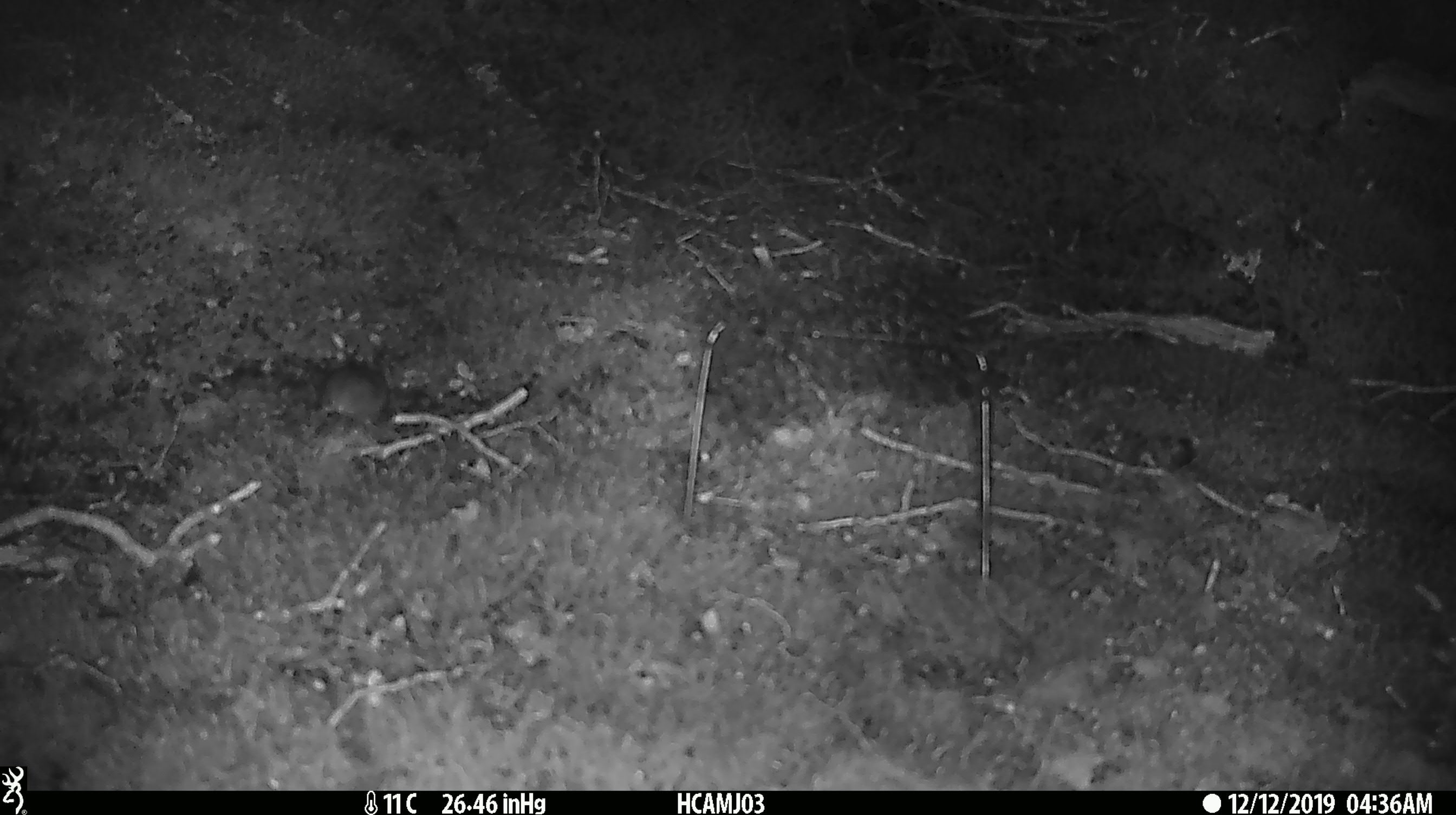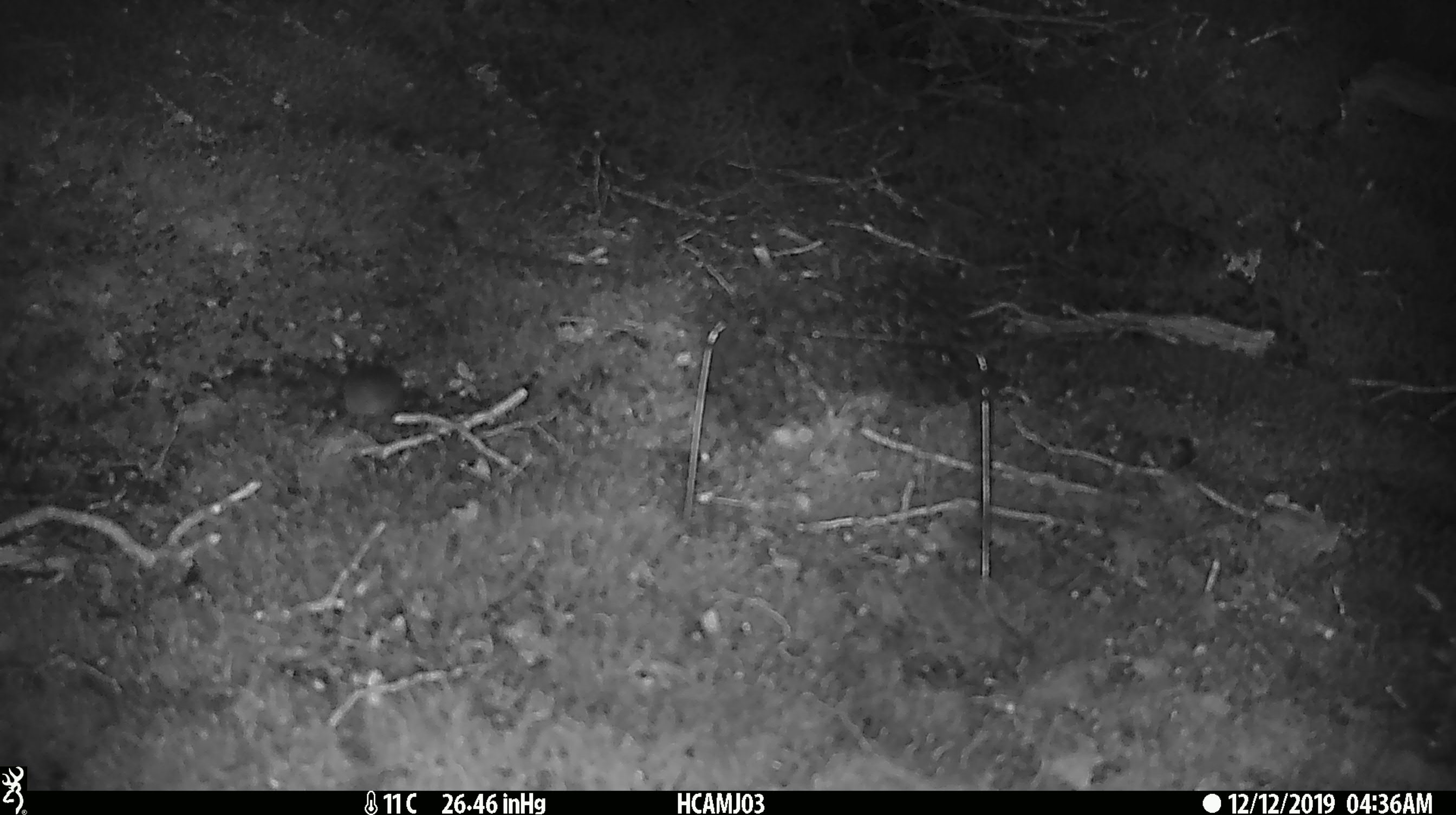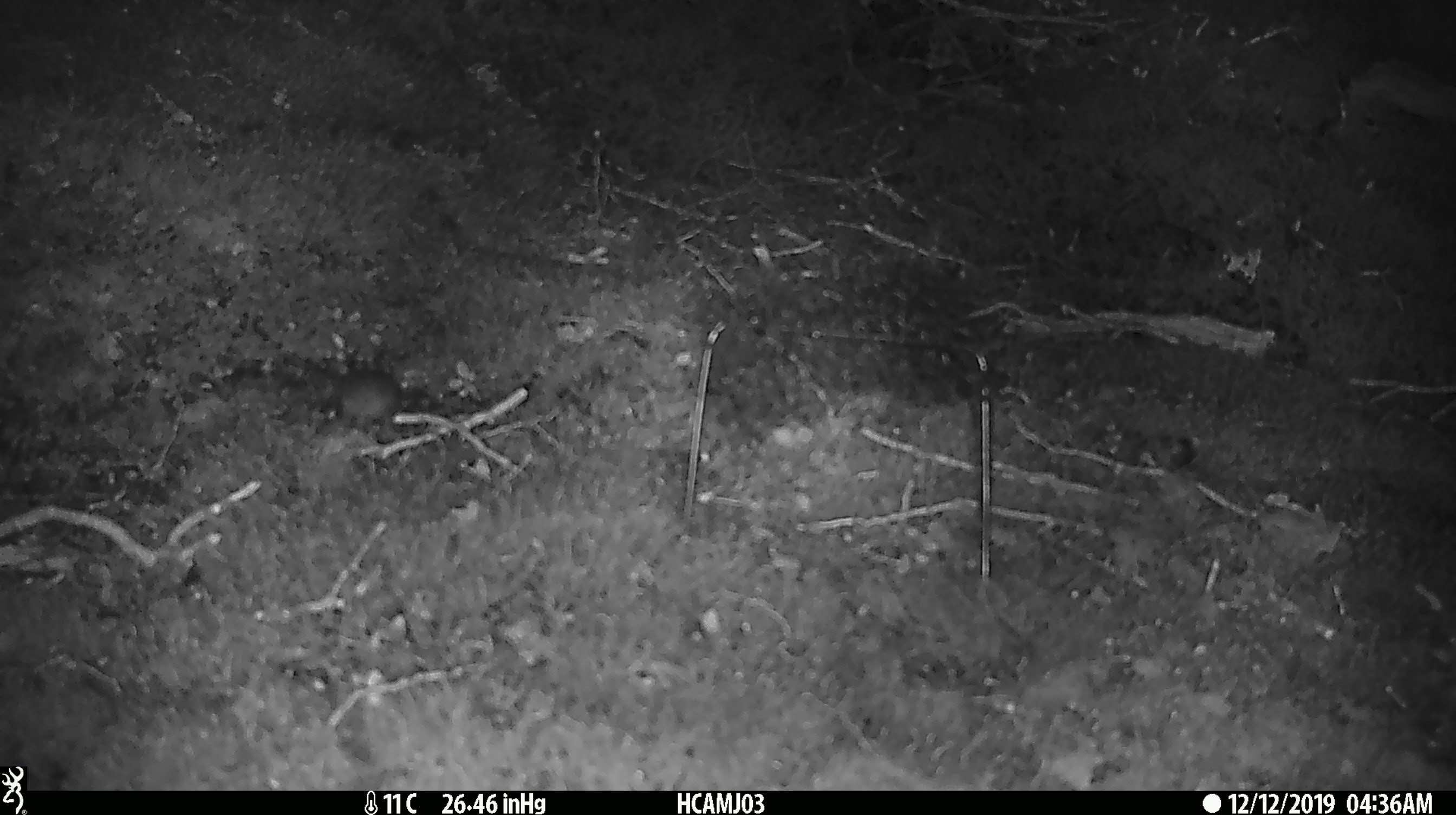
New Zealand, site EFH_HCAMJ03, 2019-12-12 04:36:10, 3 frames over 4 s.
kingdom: Animalia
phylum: Chordata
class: Mammalia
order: Rodentia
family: Muridae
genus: Mus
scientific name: Mus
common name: mouse